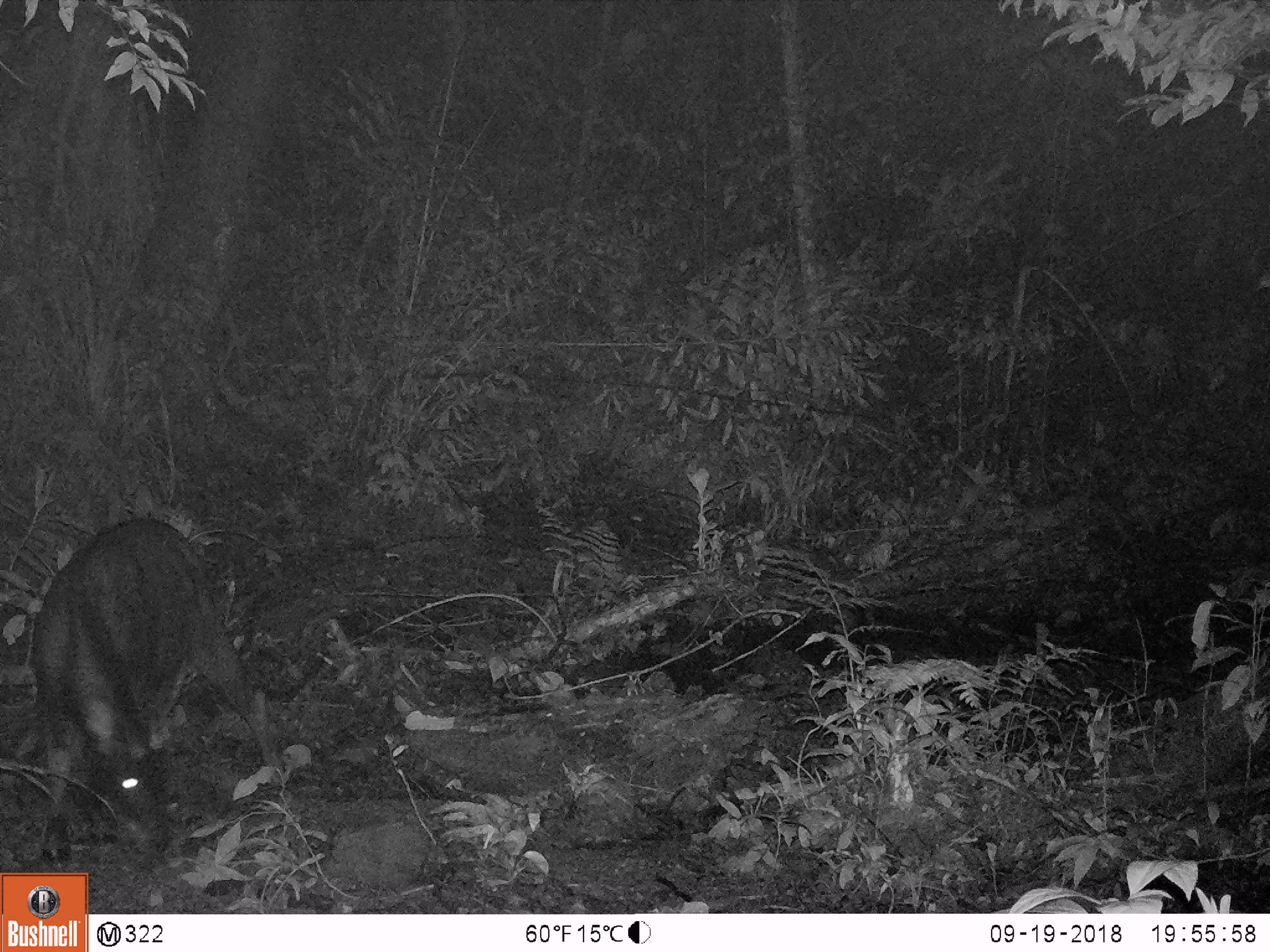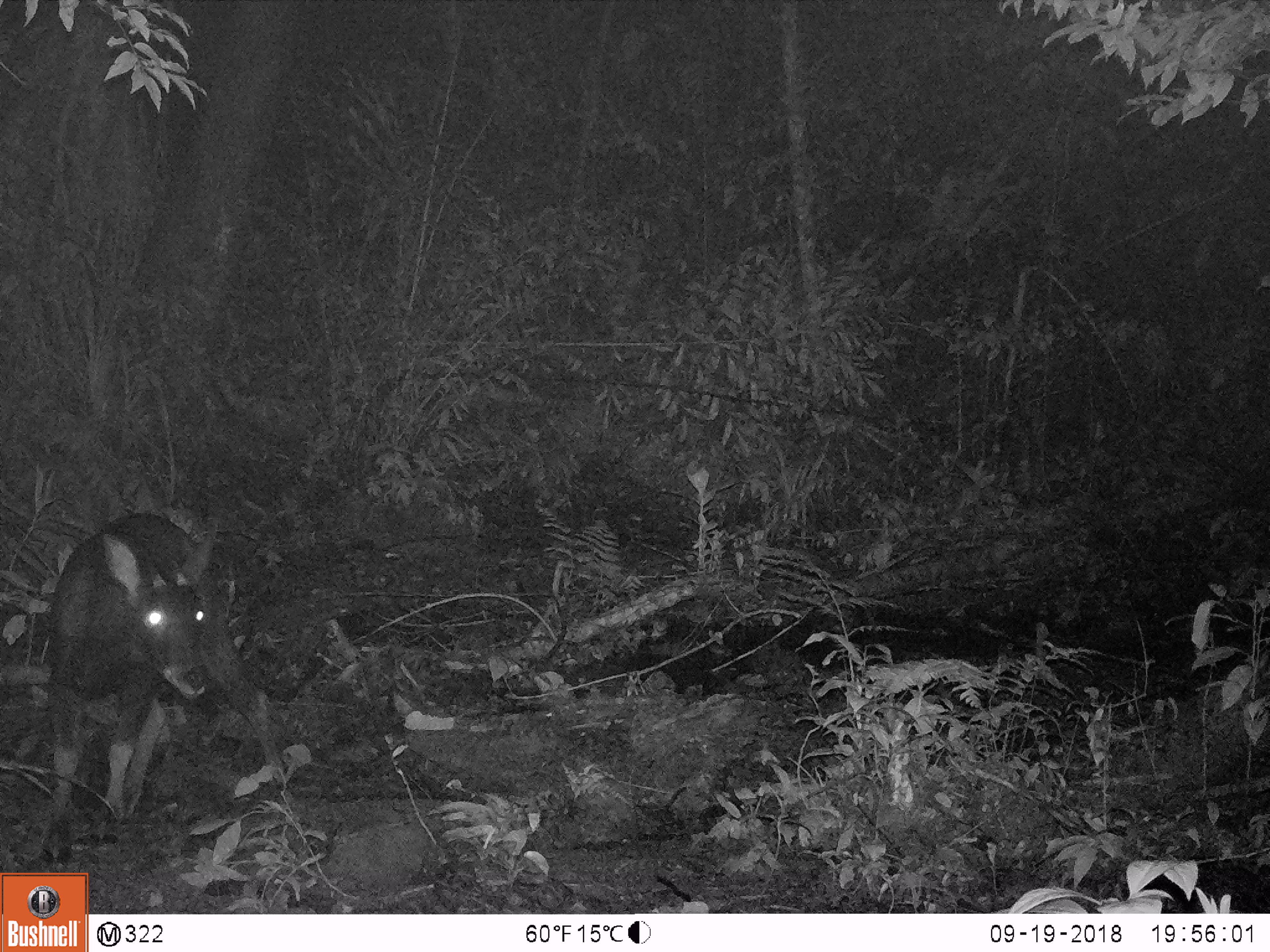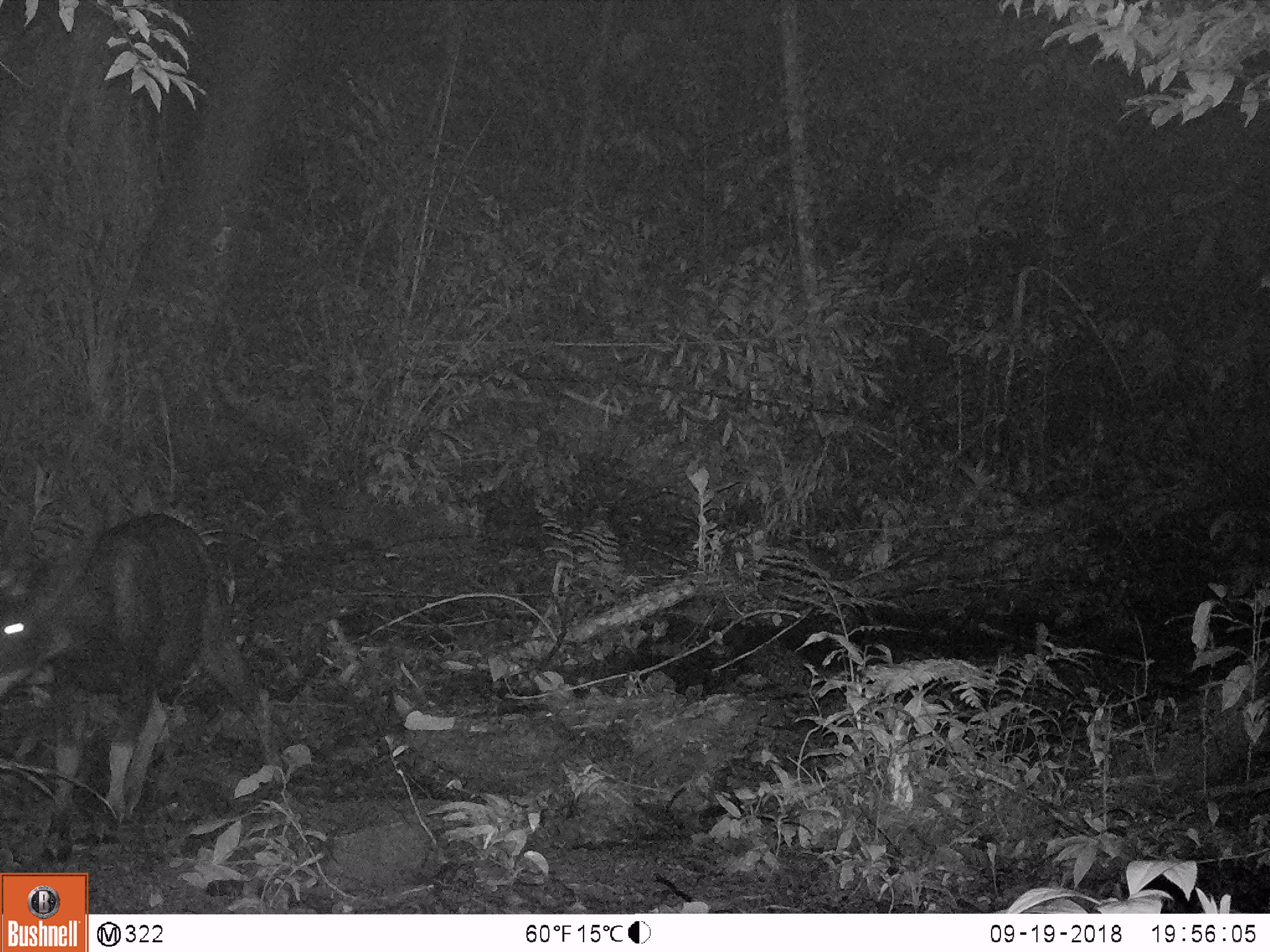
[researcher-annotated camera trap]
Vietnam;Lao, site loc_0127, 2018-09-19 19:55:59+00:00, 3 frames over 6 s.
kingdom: Animalia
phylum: Chordata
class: Mammalia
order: Artiodactyla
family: Bovidae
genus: Capricornis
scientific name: Capricornis sumatraensis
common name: chinese serow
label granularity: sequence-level